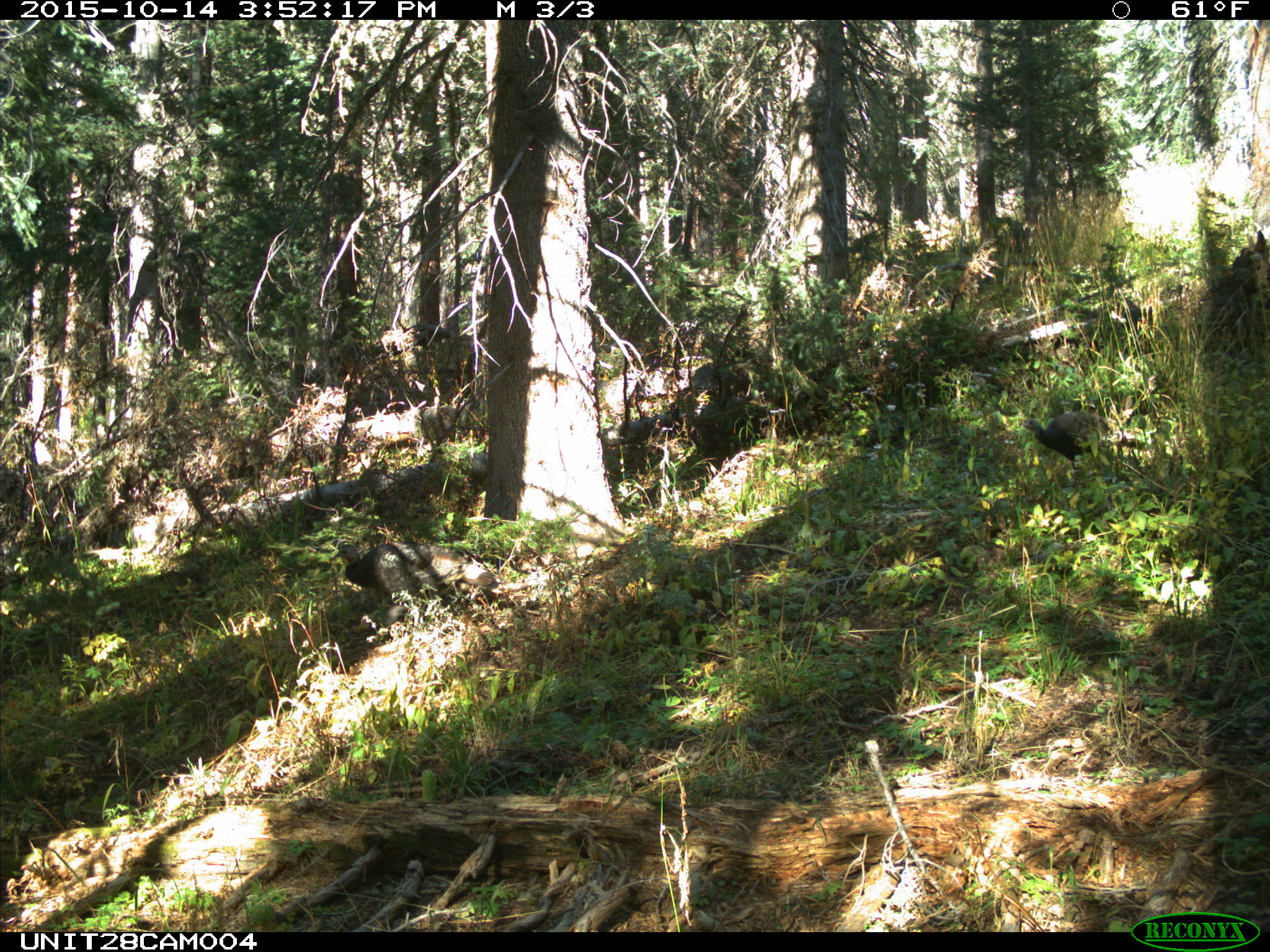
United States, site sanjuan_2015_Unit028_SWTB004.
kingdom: Animalia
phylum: Chordata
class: Aves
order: Galliformes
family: Phasianidae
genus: Meleagris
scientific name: Meleagris gallopavo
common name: wild turkey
Meleagris gallopavo (wild turkey).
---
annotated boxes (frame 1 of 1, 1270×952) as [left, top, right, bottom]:
animal: [327, 540, 500, 626]; [1024, 410, 1144, 486]